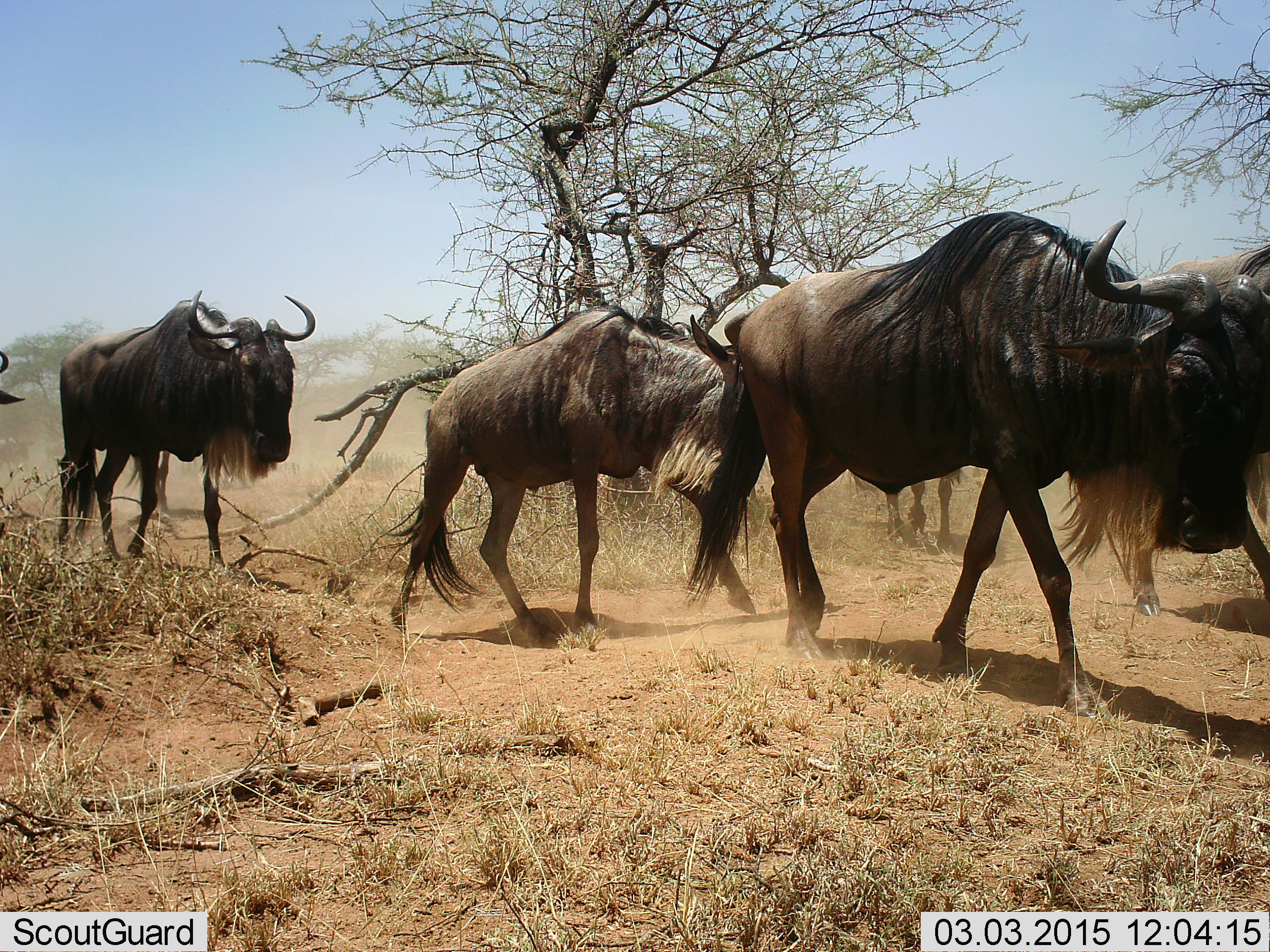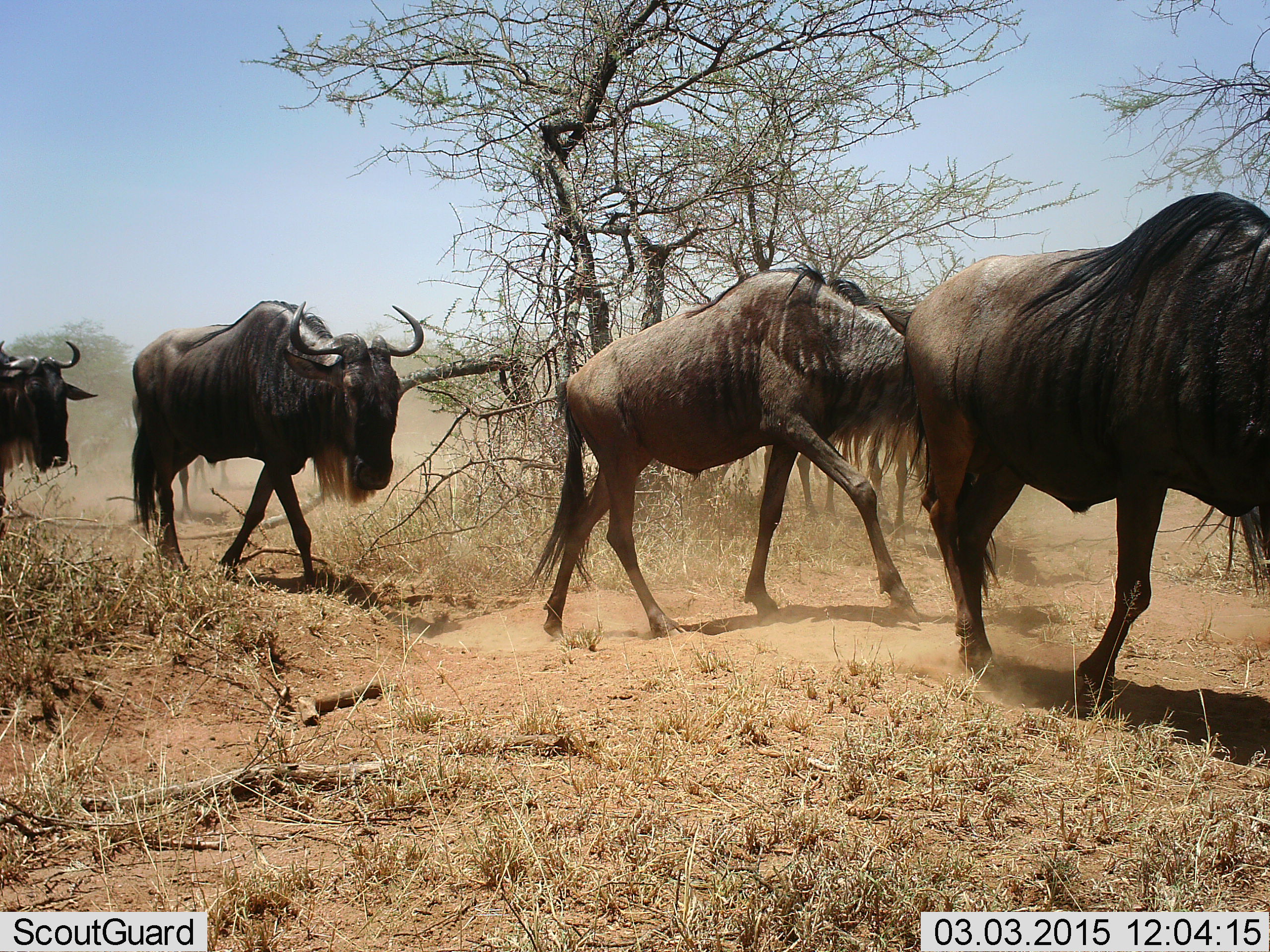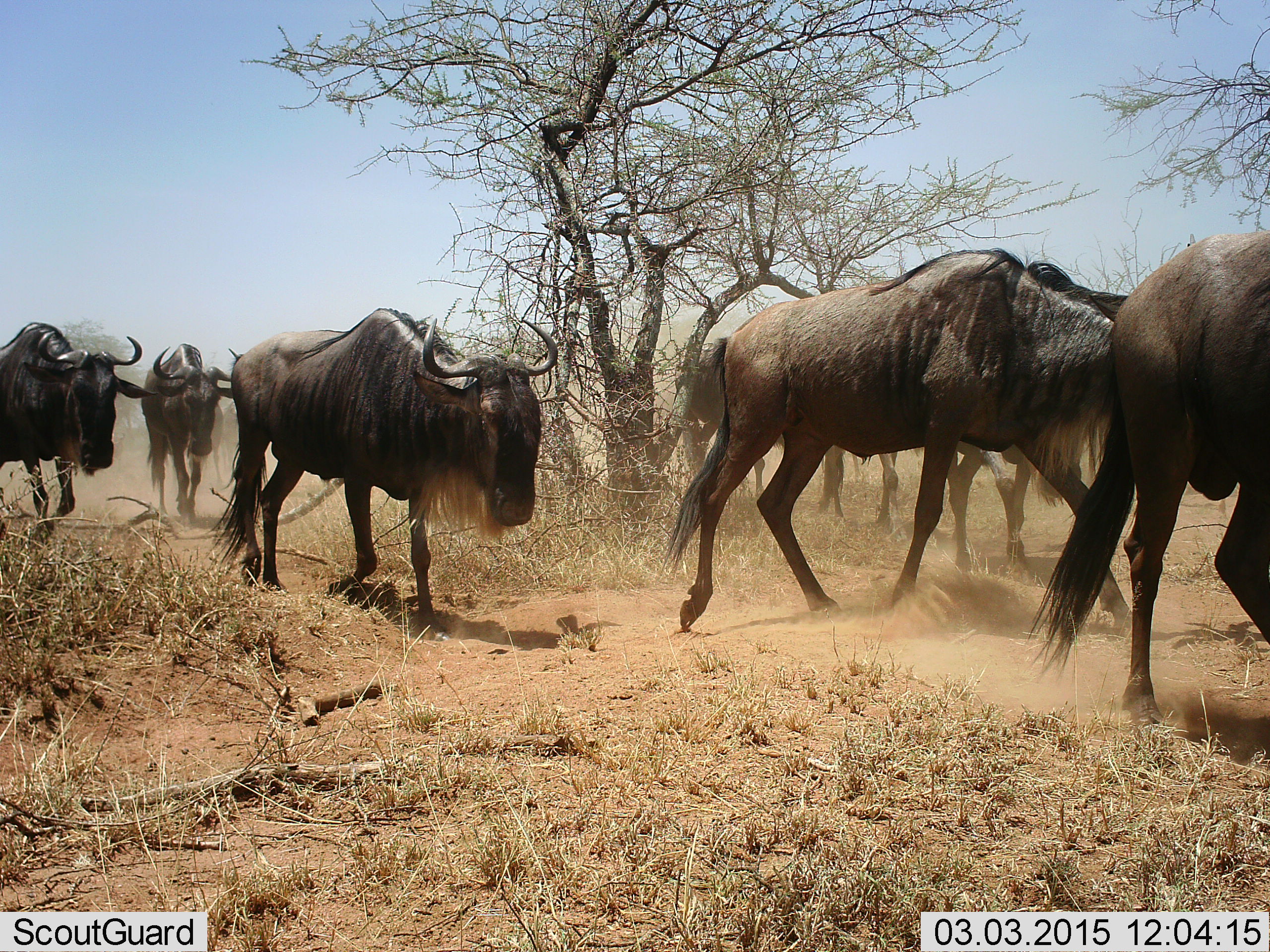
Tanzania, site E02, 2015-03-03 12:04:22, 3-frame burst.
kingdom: Animalia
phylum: Chordata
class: Mammalia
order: Artiodactyla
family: Bovidae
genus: Connochaetes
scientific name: Connochaetes taurinus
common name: blue wildebeest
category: wildebeest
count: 8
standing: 0%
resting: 0%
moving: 100%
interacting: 0%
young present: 0%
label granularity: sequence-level